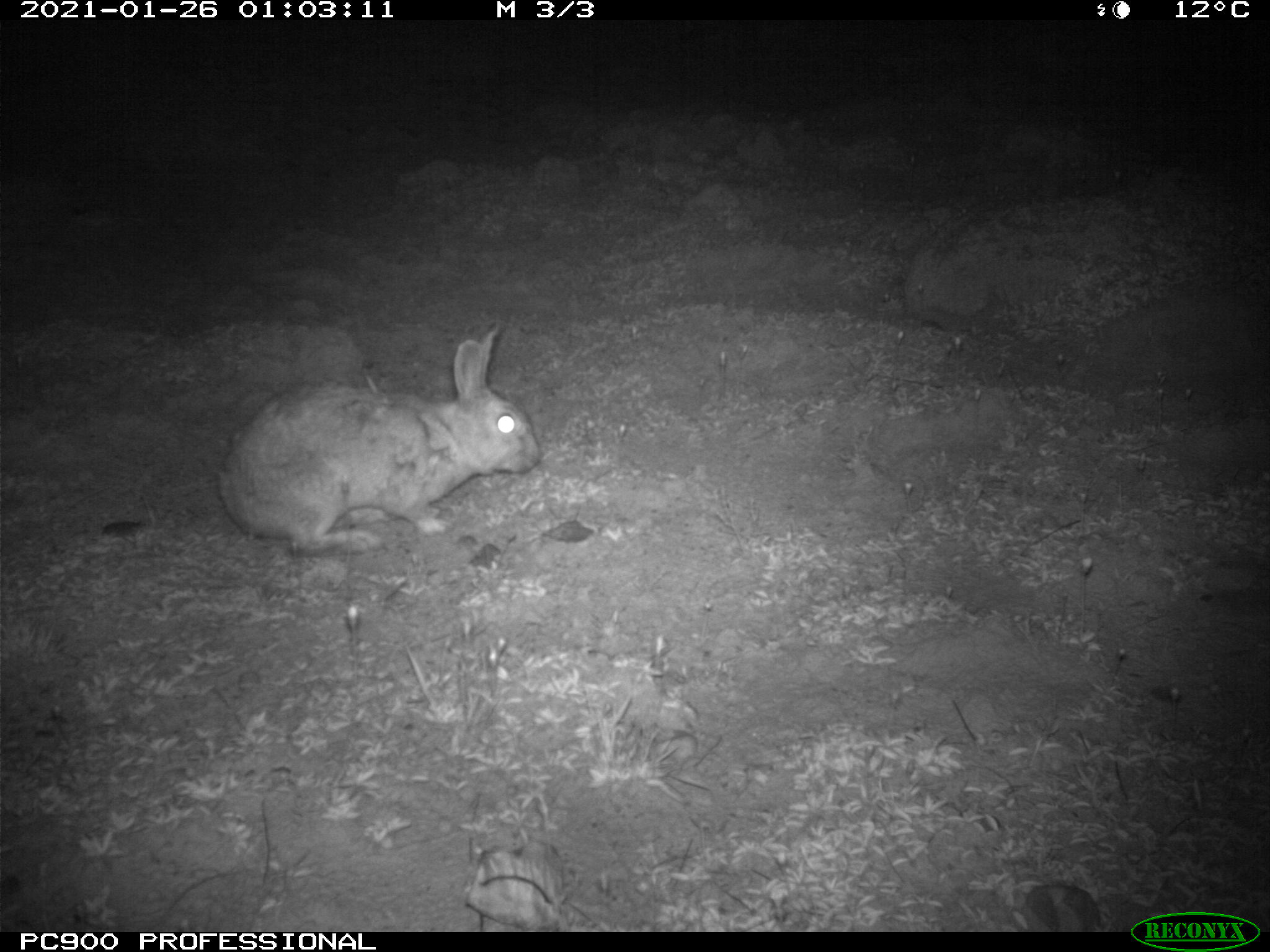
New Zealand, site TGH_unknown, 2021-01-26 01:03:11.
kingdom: Animalia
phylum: Chordata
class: Mammalia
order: Lagomorpha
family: Leporidae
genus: Oryctolagus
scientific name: Oryctolagus cuniculus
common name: european rabbit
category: rabbit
Rabbit (european rabbit) (Oryctolagus cuniculus).